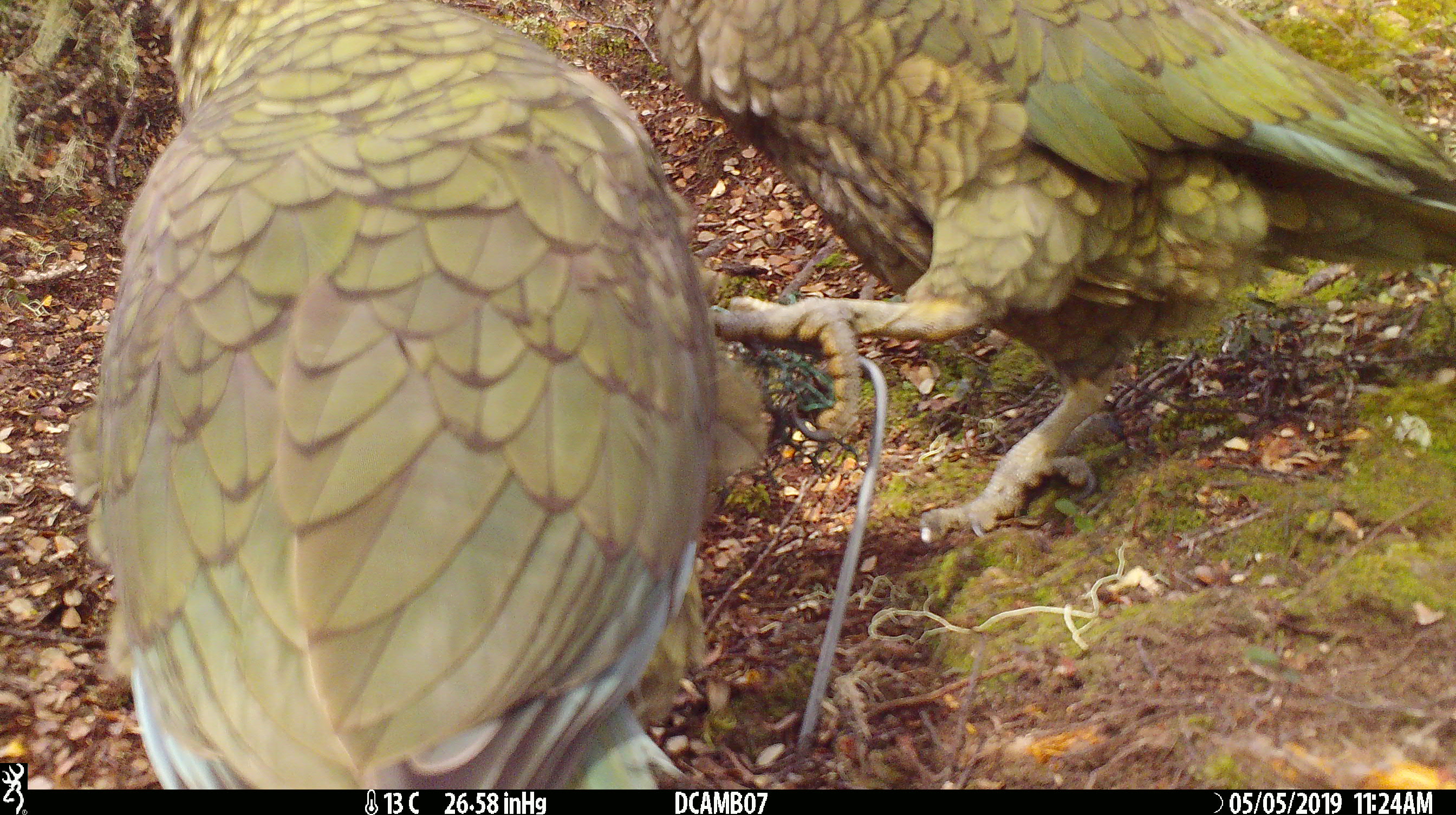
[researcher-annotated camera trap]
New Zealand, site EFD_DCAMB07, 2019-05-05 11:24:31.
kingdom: Animalia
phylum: Chordata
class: Aves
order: Psittaciformes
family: Strigopidae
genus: Nestor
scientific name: Nestor notabilis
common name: kea